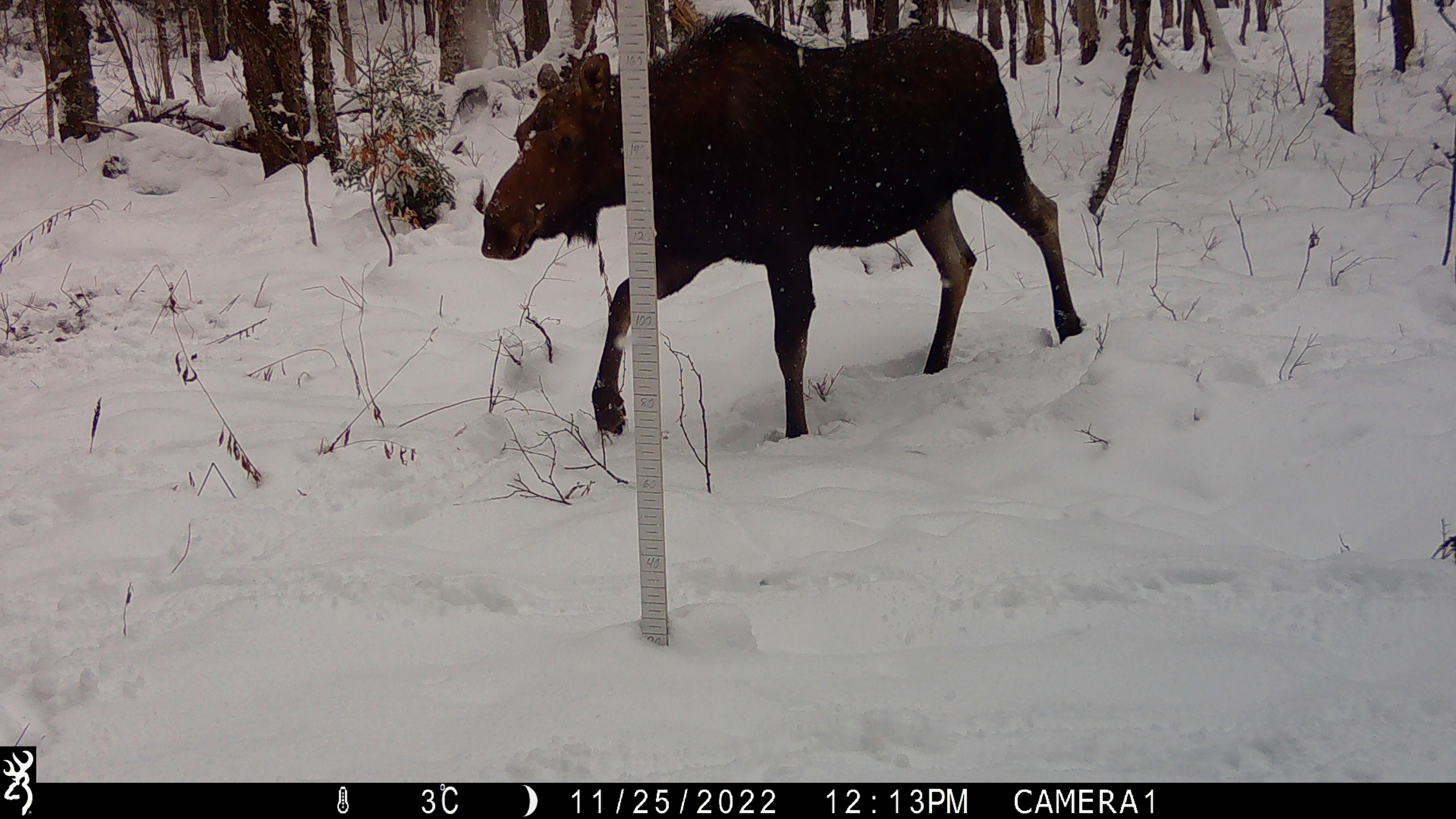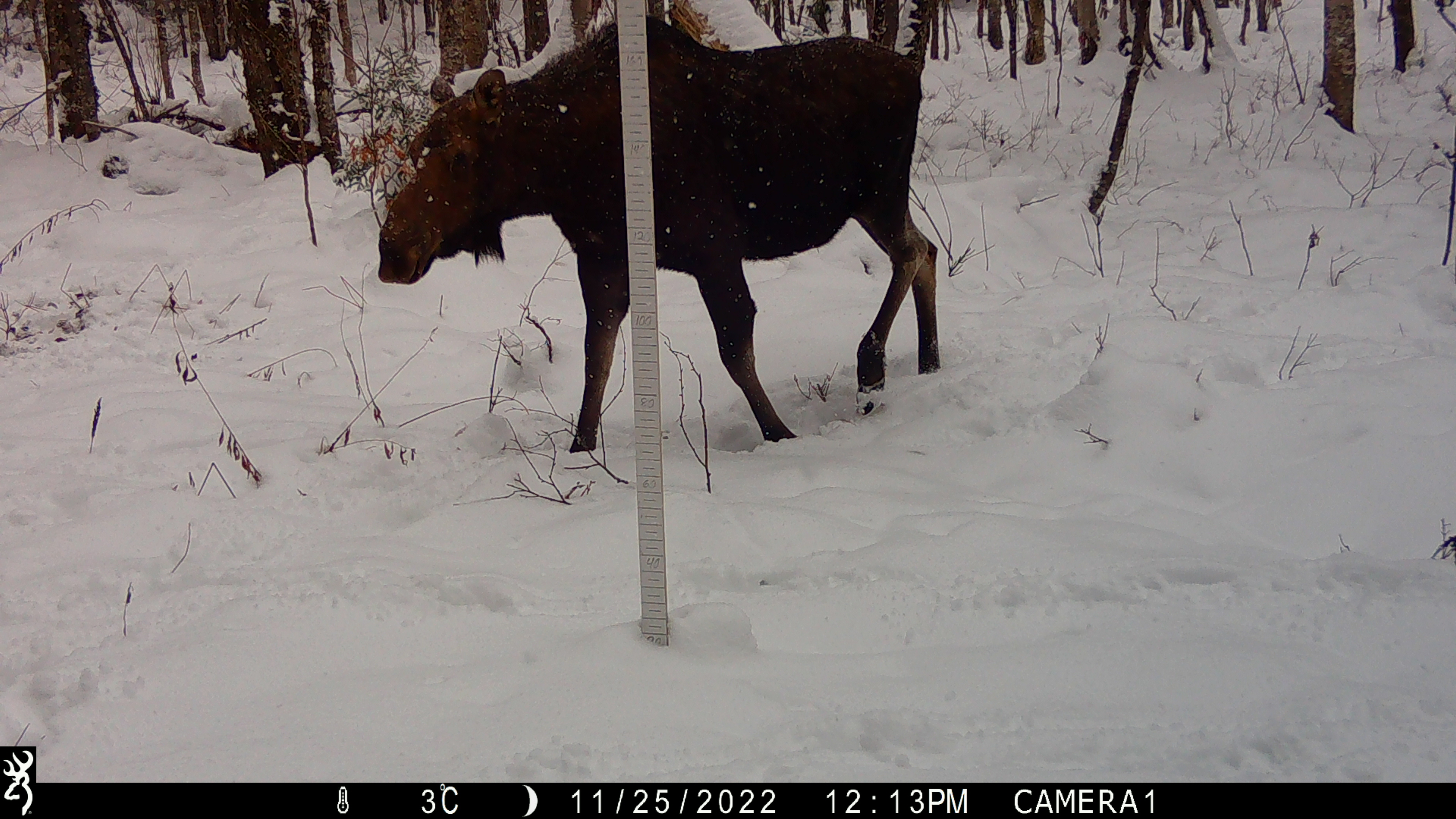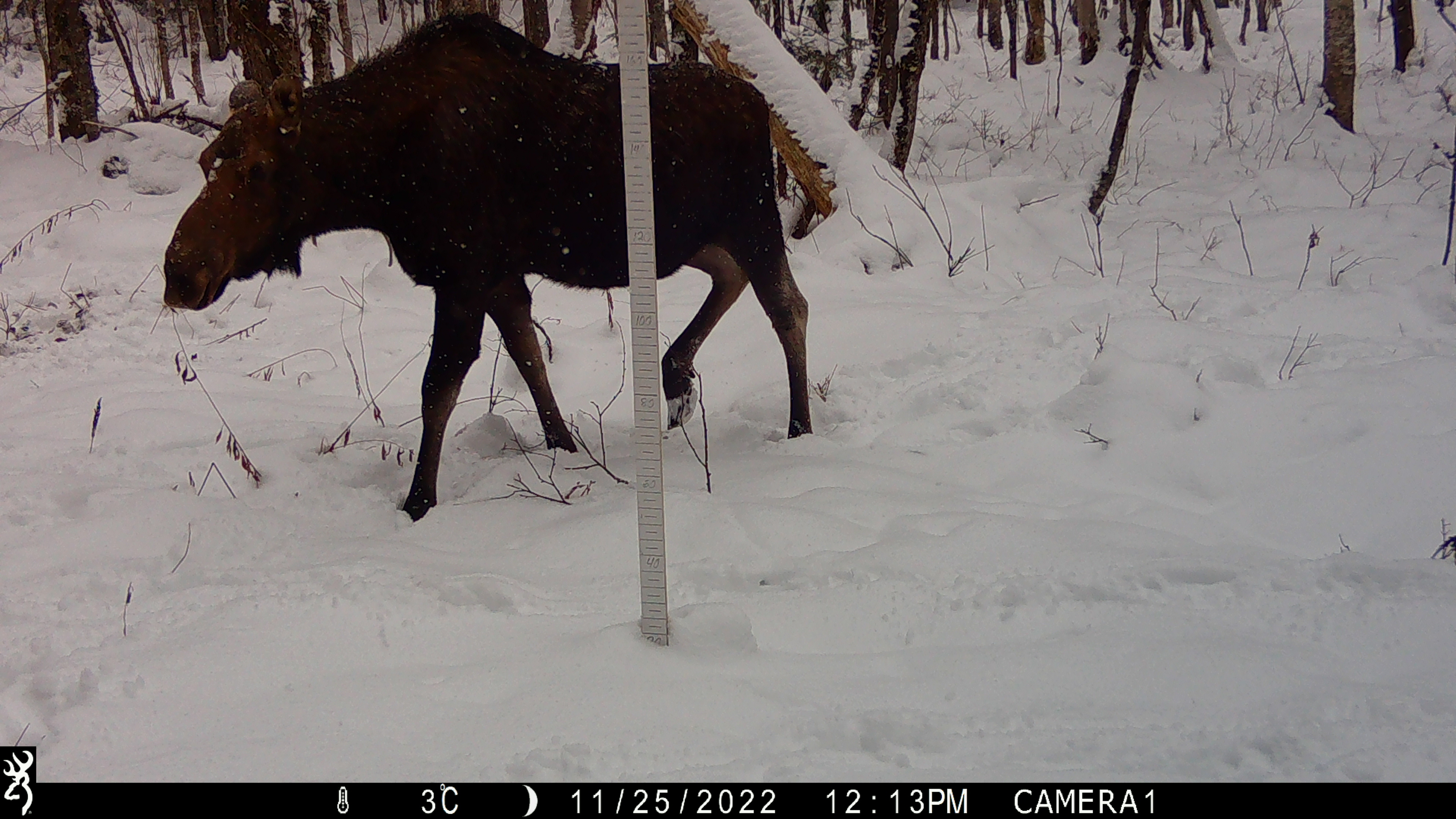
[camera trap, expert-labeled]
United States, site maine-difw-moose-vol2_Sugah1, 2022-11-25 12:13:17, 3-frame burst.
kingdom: Animalia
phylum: Chordata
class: Mammalia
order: Artiodactyla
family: Cervidae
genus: Alces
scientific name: Alces alces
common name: moose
Moose (Alces alces).